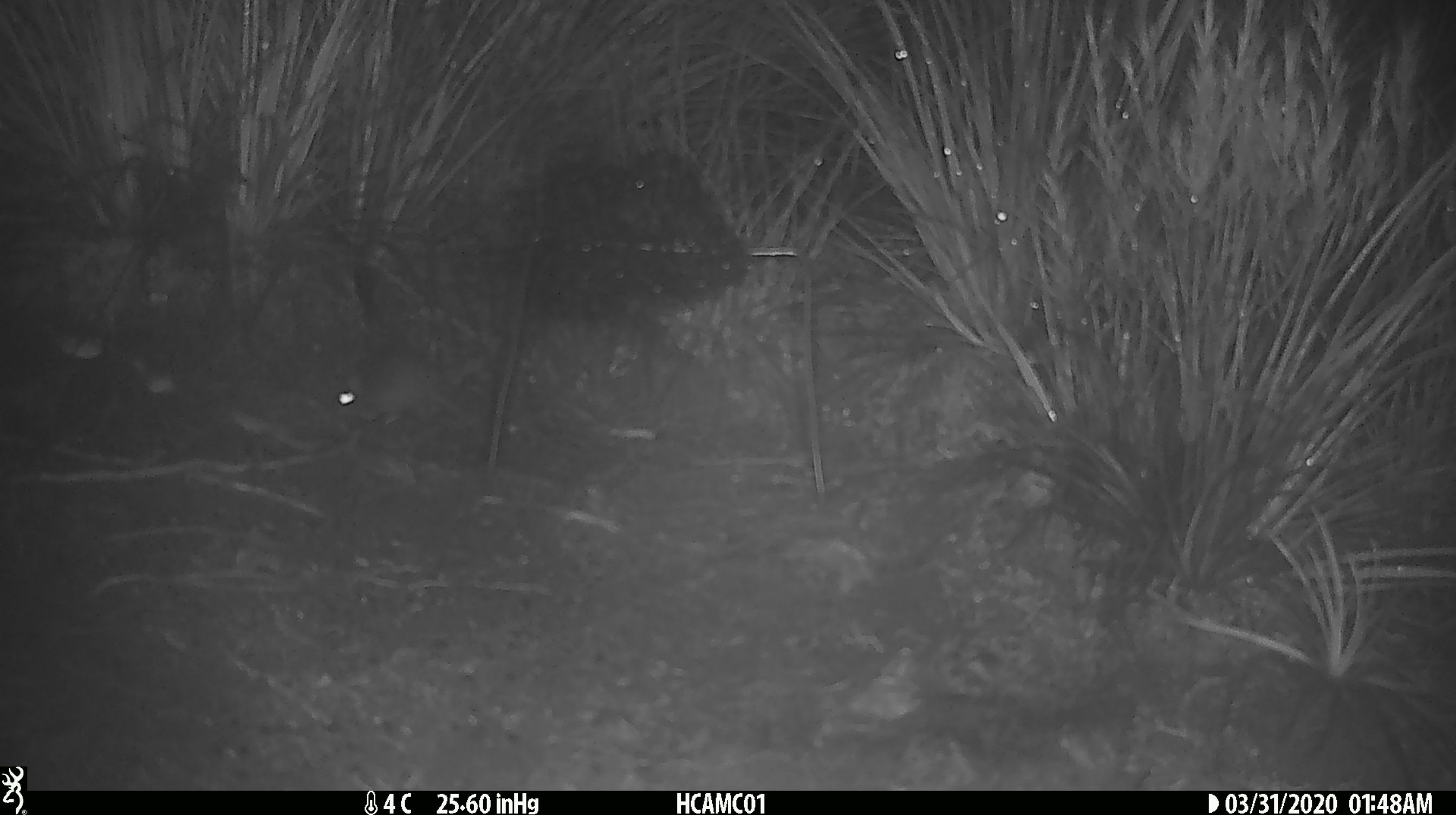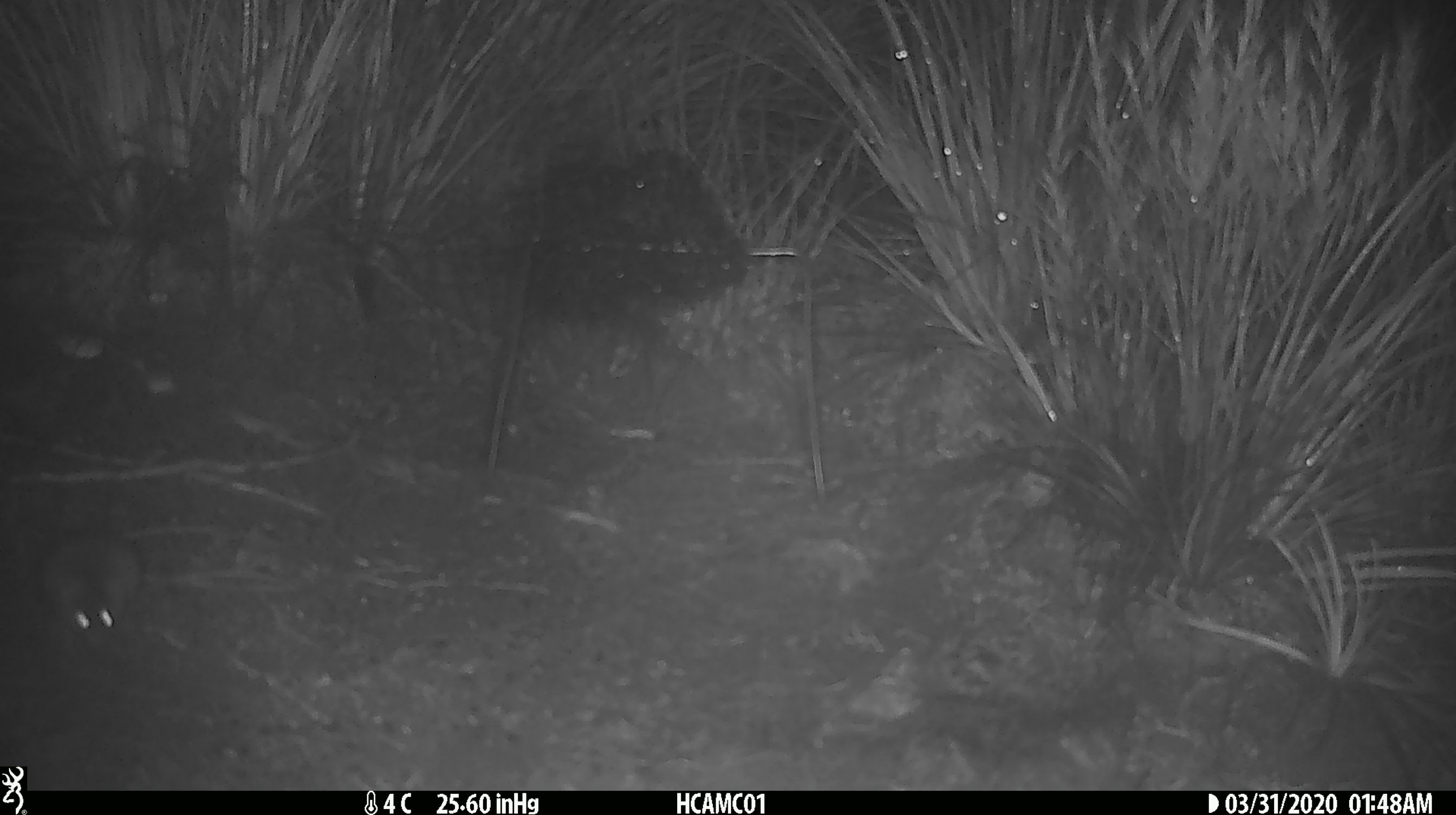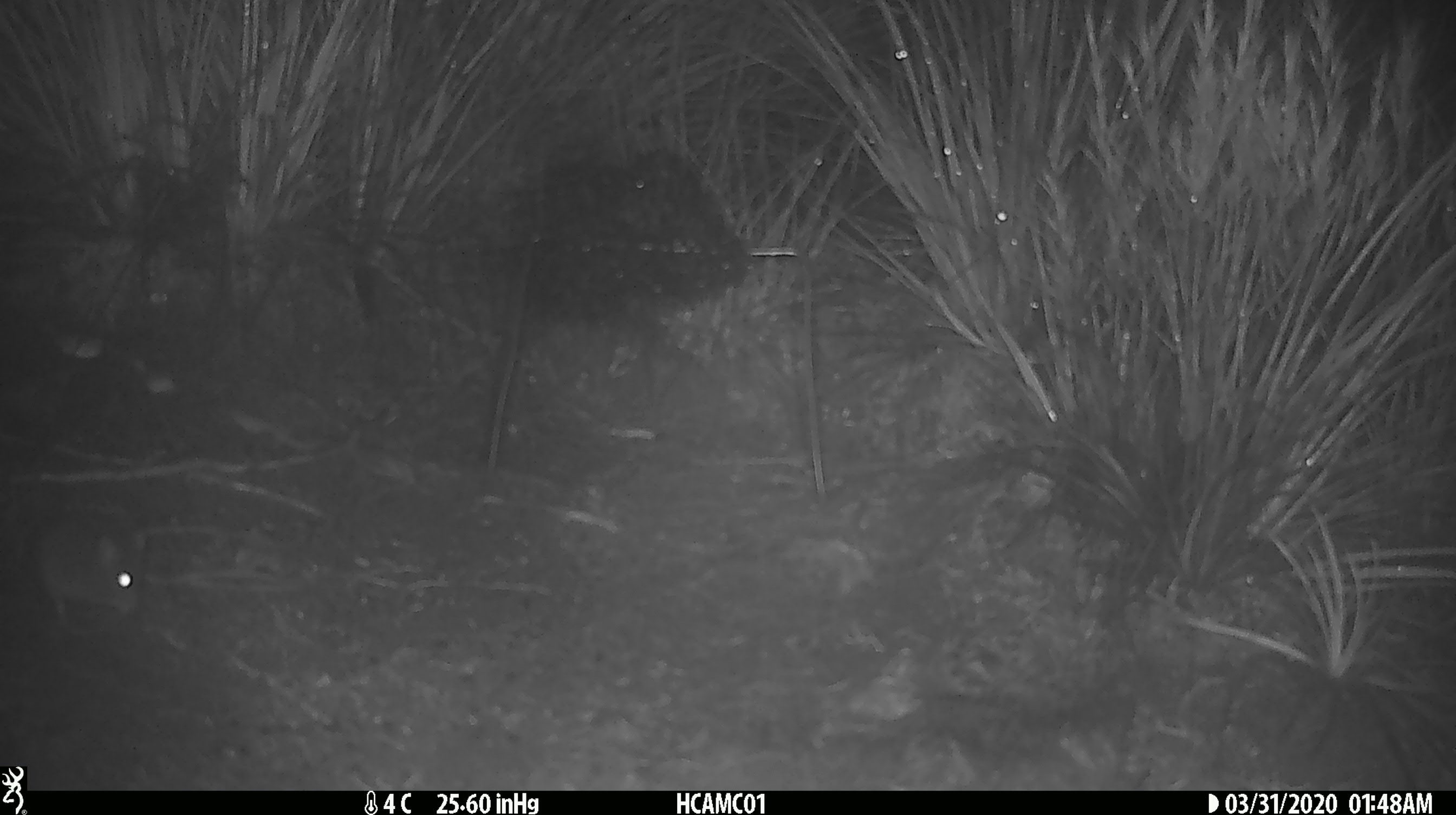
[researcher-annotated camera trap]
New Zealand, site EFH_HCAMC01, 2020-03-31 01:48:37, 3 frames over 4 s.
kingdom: Animalia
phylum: Chordata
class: Mammalia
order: Rodentia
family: Muridae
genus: Mus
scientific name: Mus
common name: mouse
Mouse (Mus).